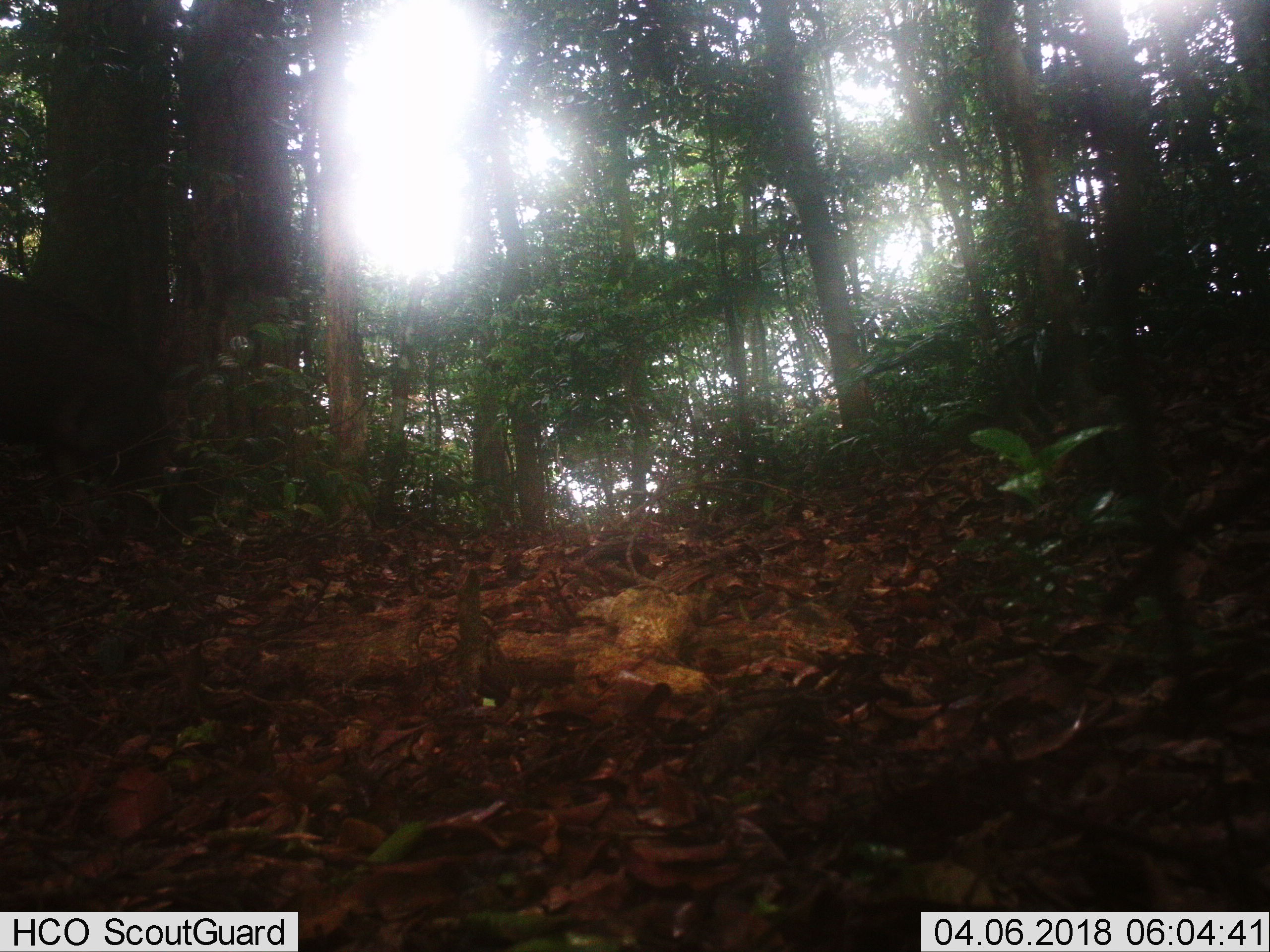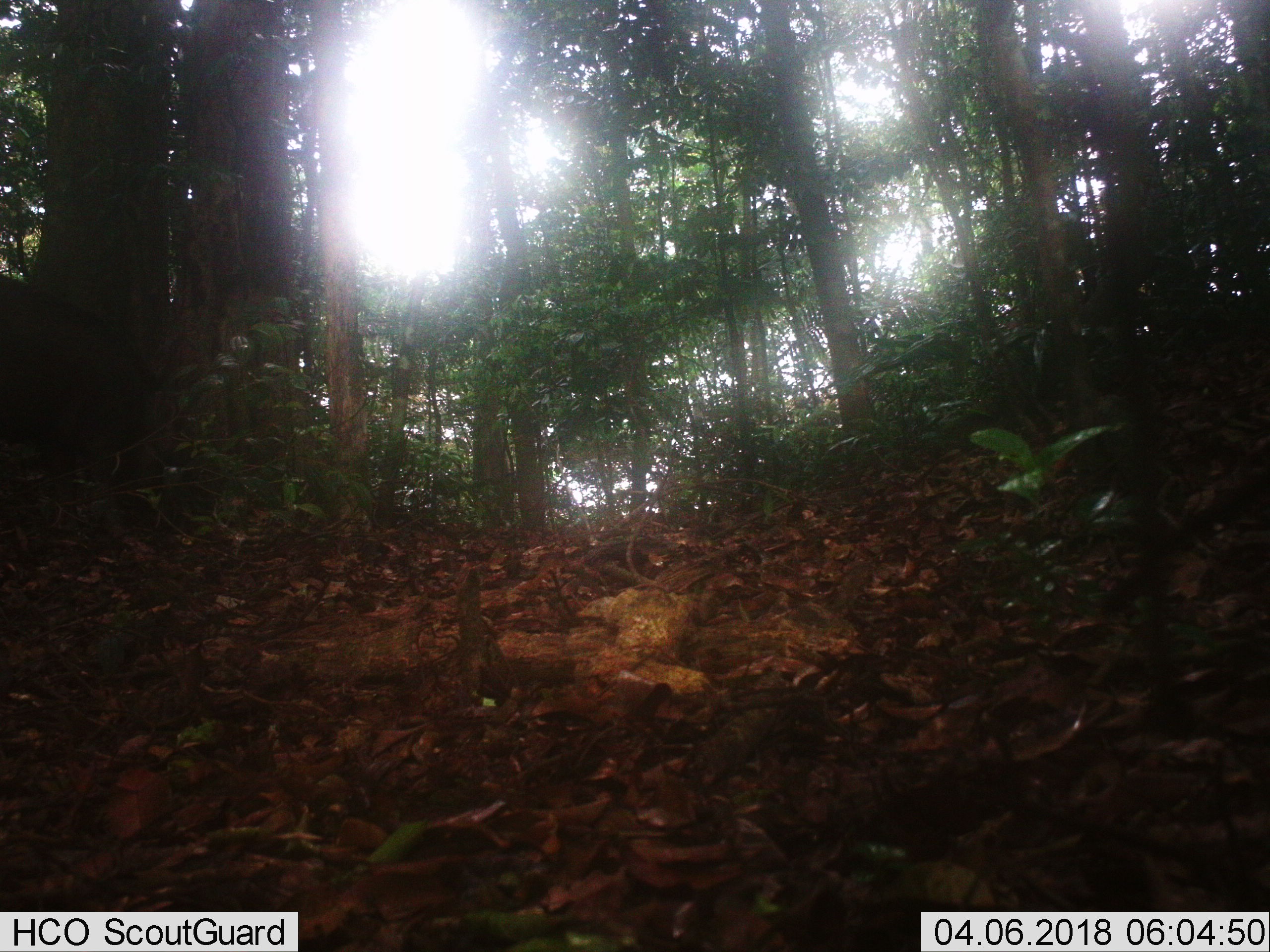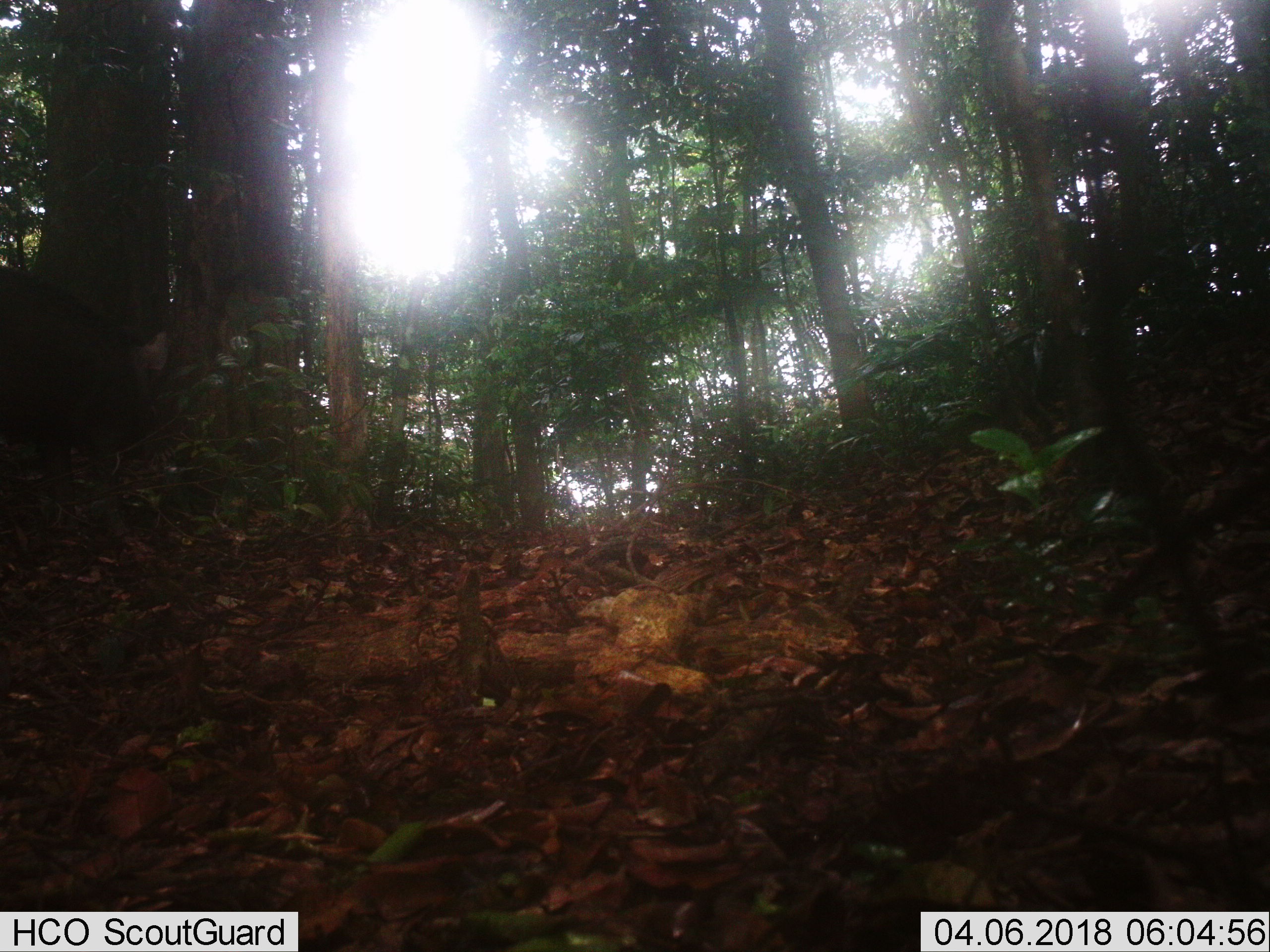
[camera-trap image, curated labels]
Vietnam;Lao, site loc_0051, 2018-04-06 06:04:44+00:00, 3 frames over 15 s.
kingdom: Animalia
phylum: Chordata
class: Mammalia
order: Artiodactyla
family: Suidae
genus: Sus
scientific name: Sus scrofa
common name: eurasian wild pig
Eurasian wild pig (Sus scrofa). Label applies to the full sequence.